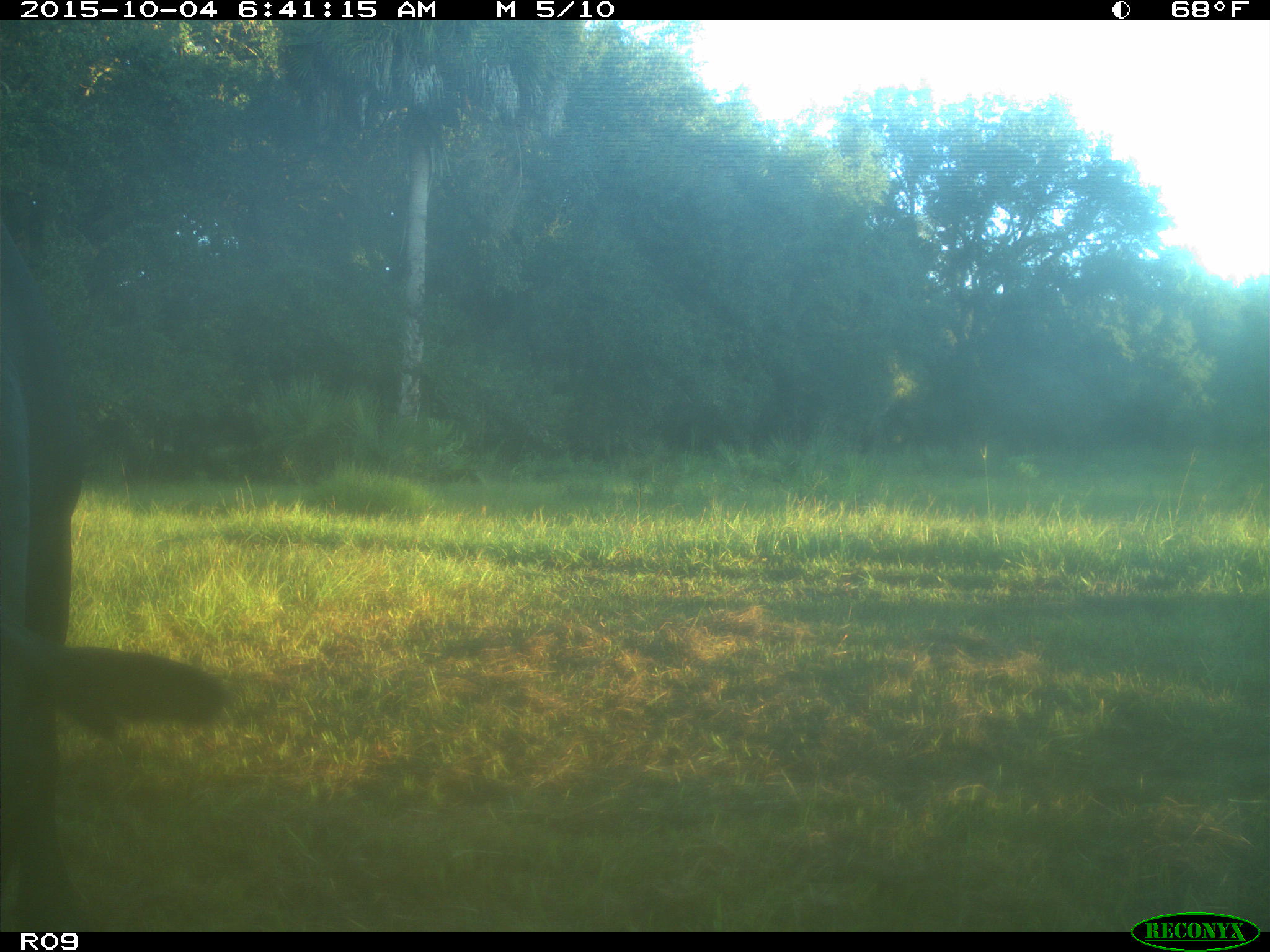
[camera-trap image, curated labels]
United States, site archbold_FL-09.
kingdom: Animalia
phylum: Chordata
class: Mammalia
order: Artiodactyla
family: Bovidae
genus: Bos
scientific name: Bos taurus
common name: domestic cow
Bos taurus (domestic cow).